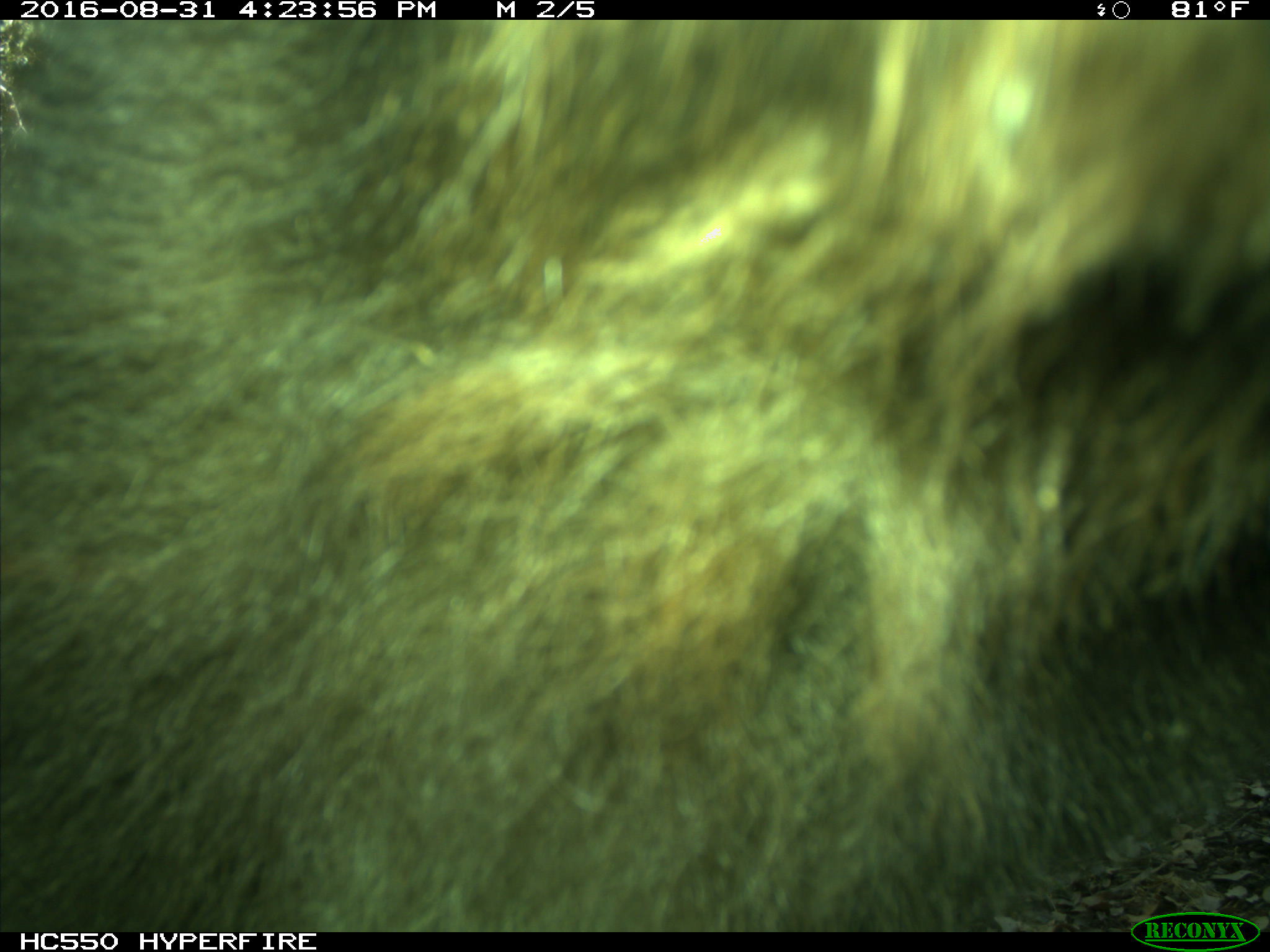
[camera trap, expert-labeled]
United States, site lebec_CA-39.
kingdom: Animalia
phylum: Chordata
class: Mammalia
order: Carnivora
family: Ursidae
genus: Ursus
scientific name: Ursus americanus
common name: american black bear